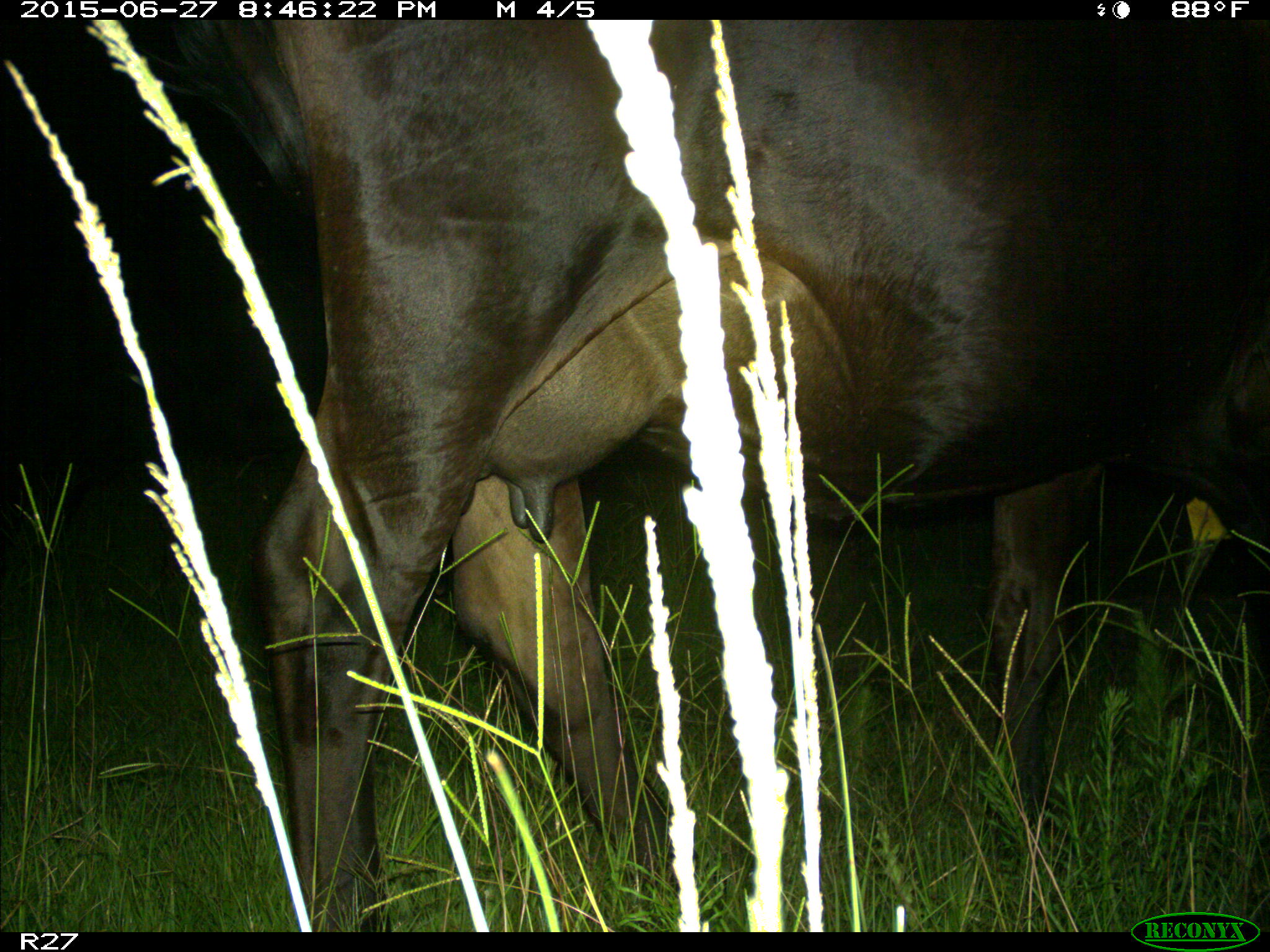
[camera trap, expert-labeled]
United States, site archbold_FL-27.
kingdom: Animalia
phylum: Chordata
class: Mammalia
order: Artiodactyla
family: Bovidae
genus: Bos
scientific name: Bos taurus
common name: domestic cow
Bos taurus (domestic cow).